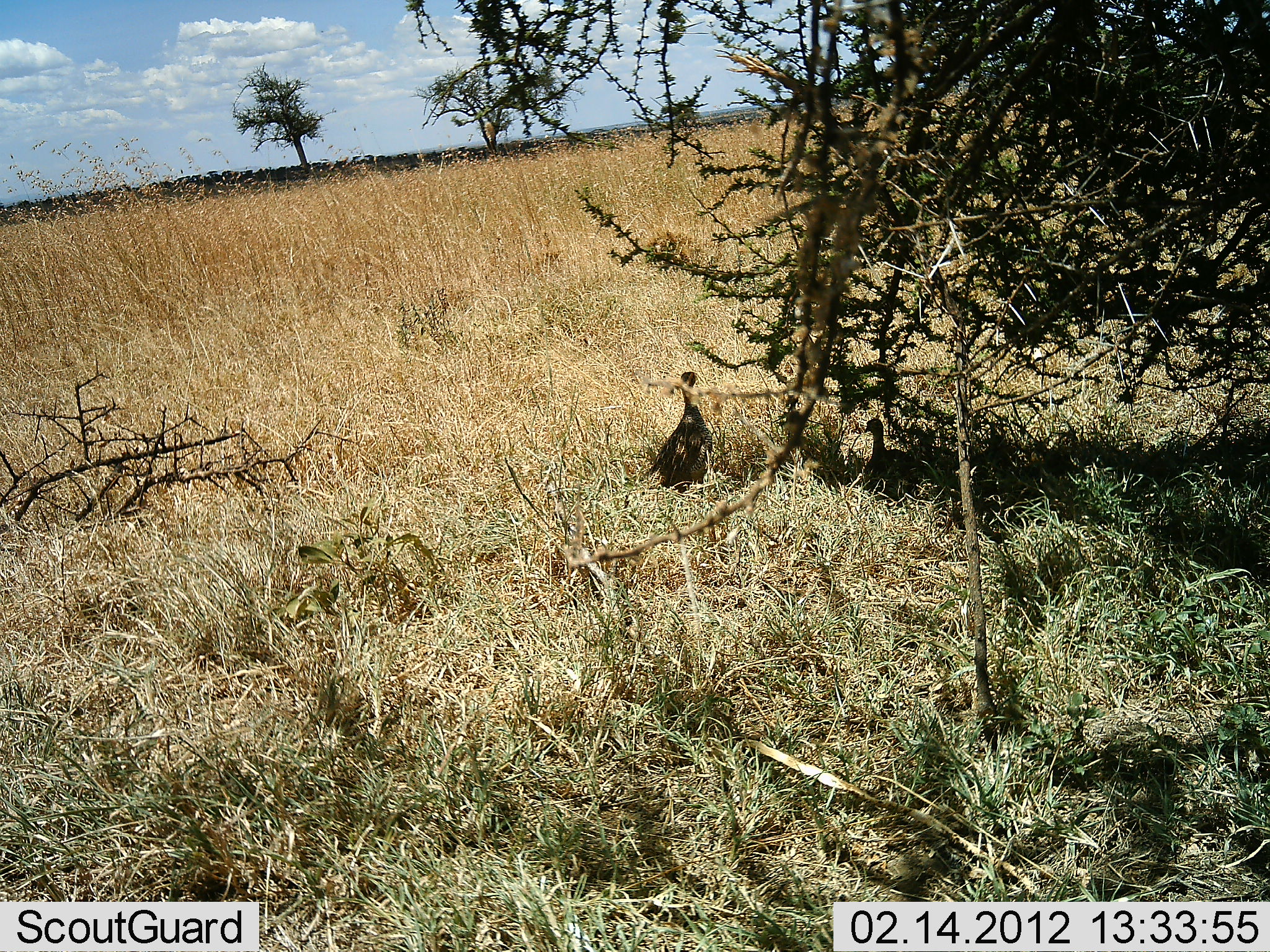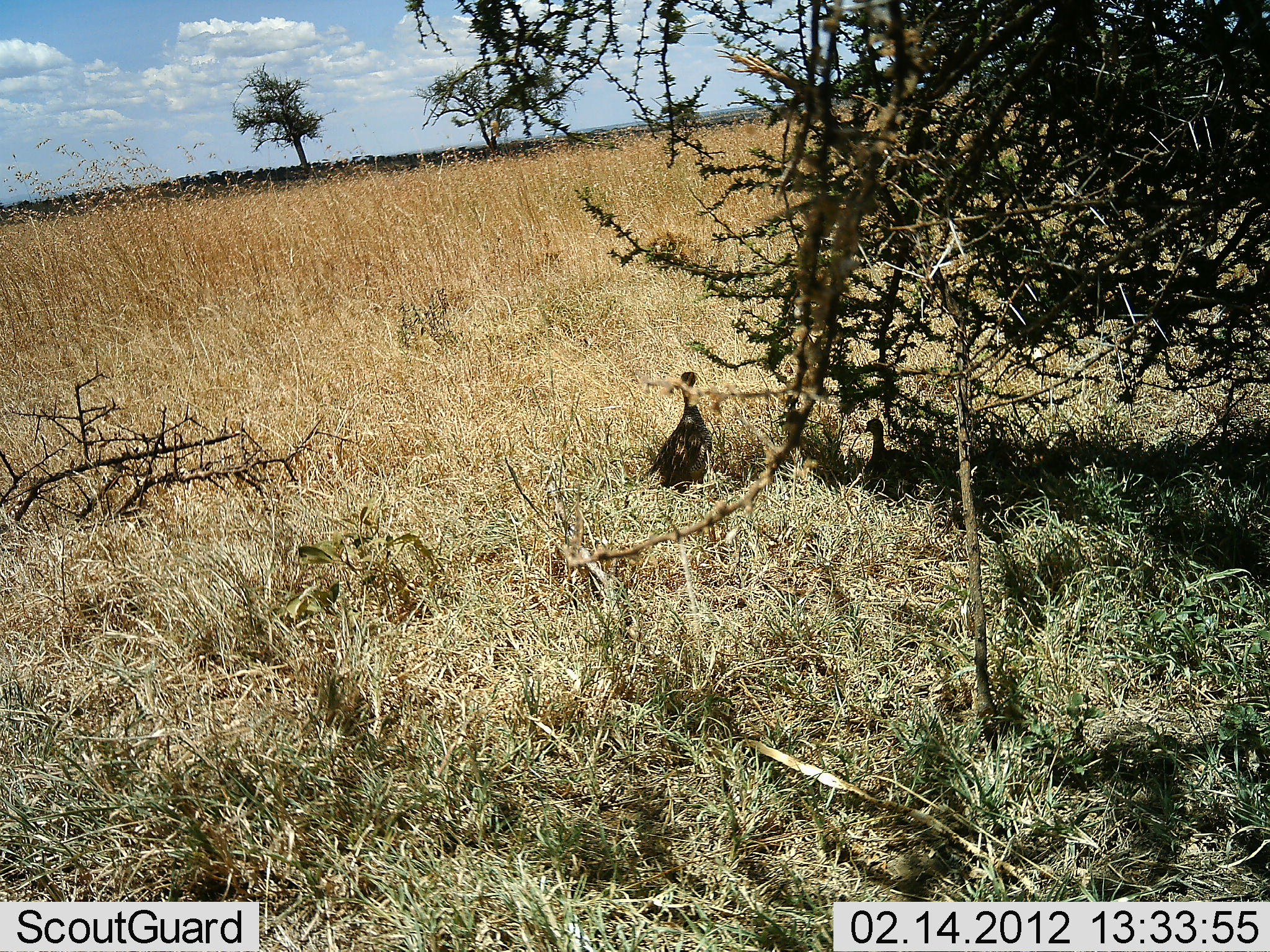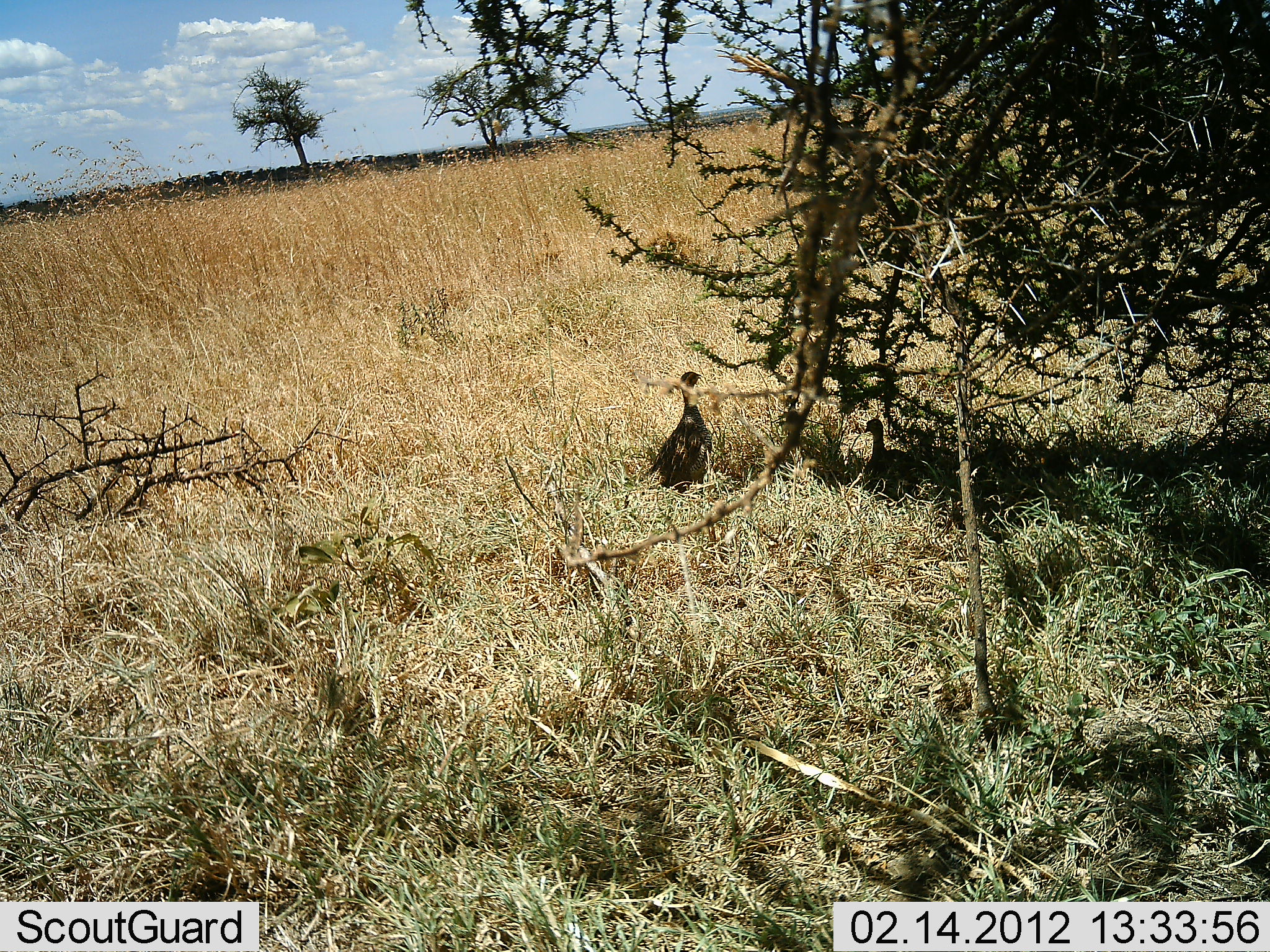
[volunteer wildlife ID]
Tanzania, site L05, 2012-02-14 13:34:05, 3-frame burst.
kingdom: Animalia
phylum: Chordata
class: Aves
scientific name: Aves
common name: bird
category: otherbird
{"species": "otherbird (bird) (Aves)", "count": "1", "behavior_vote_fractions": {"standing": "88%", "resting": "59%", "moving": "0%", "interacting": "0%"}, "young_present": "0%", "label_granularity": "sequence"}